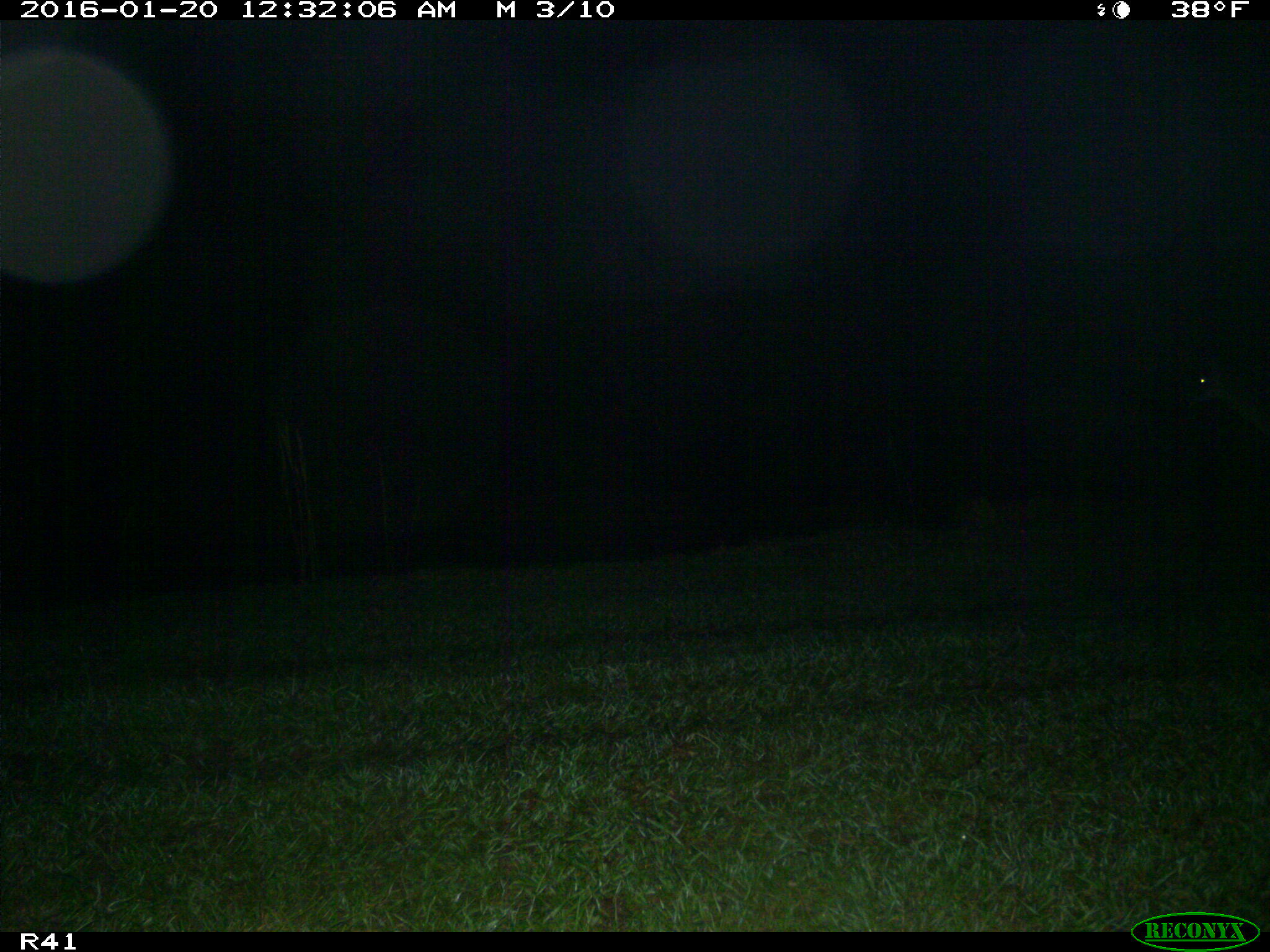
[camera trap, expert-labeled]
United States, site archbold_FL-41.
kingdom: Animalia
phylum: Chordata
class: Mammalia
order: Artiodactyla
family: Cervidae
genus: Odocoileus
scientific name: Odocoileus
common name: deer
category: unidentified deer